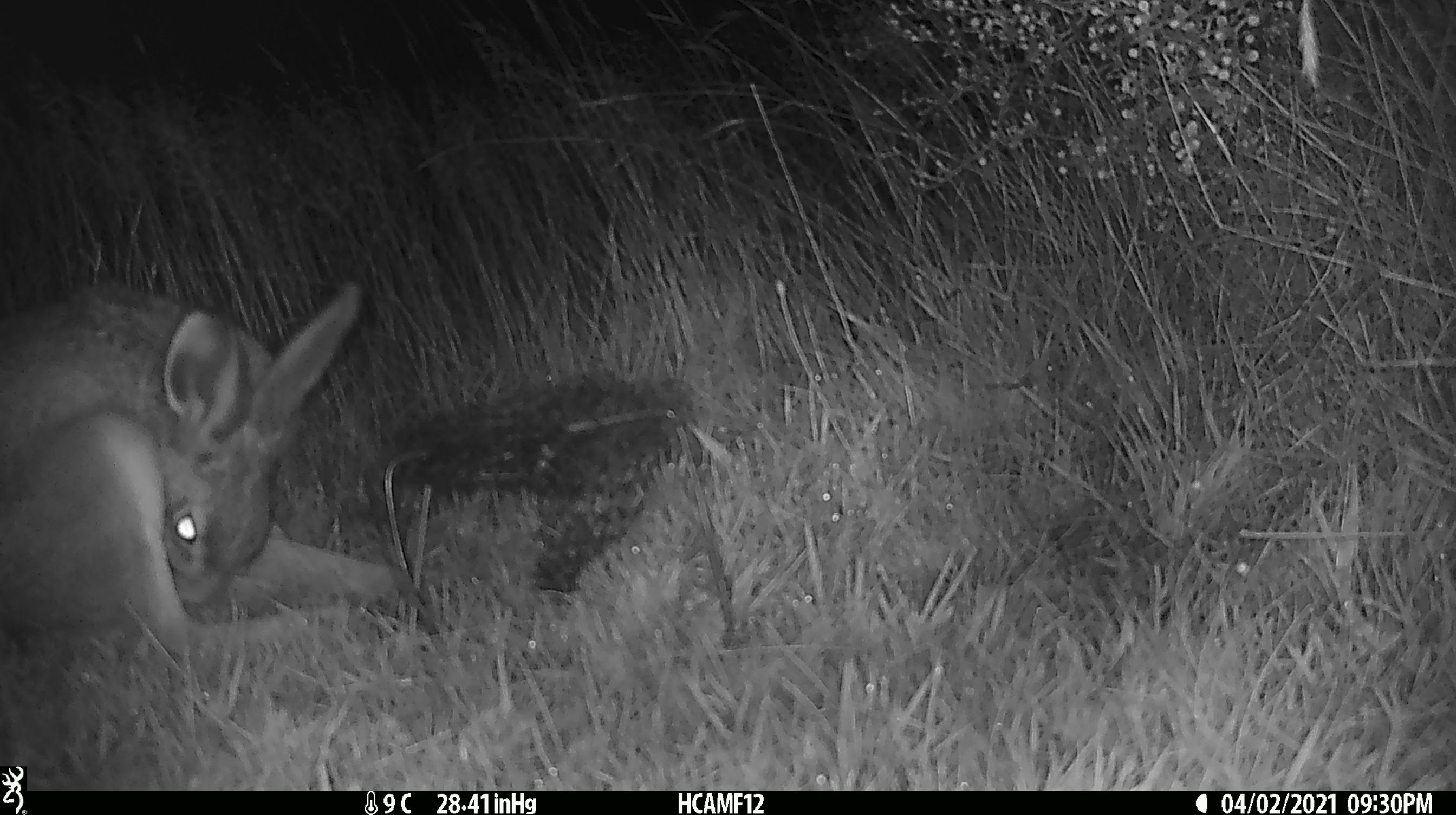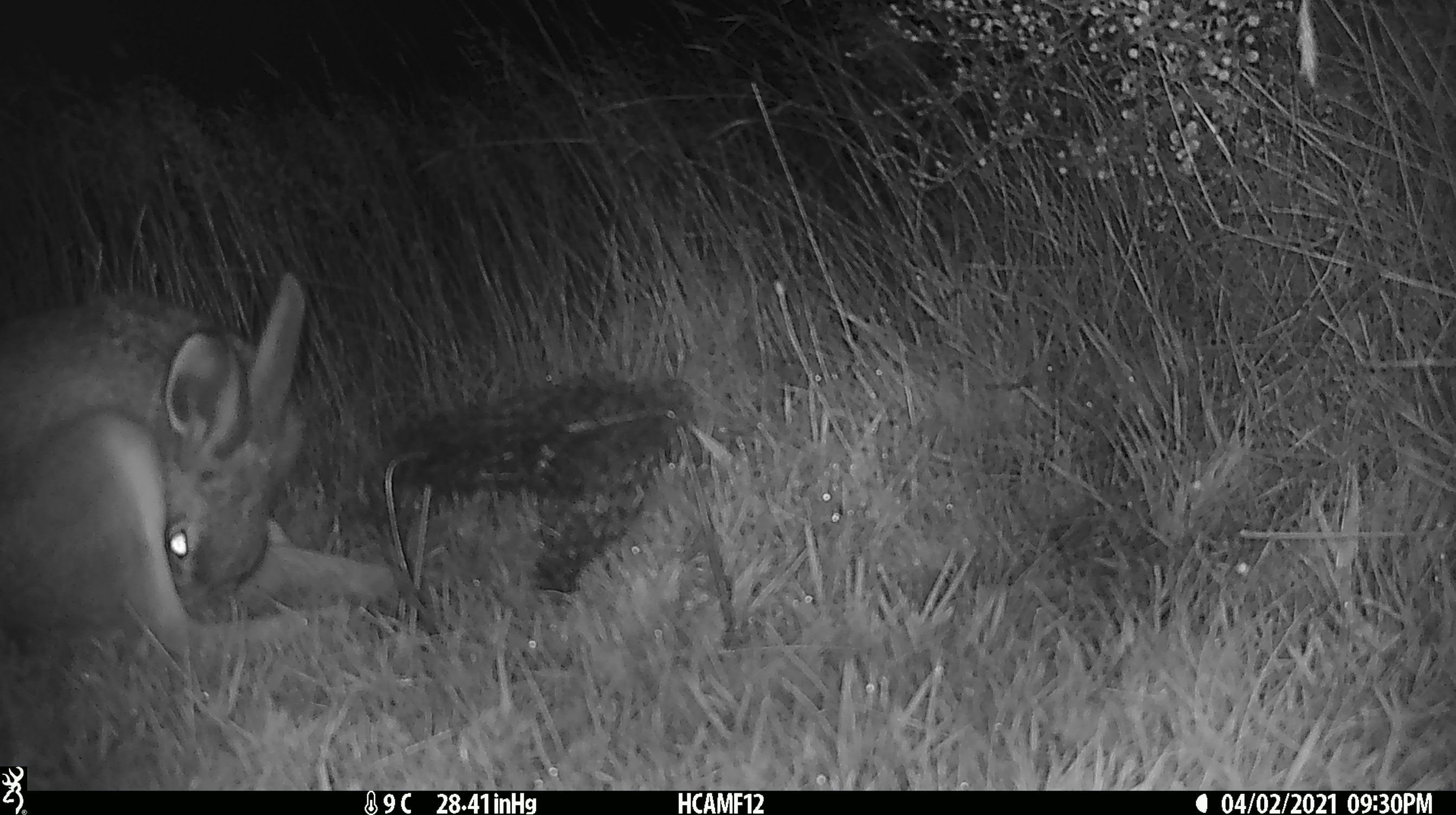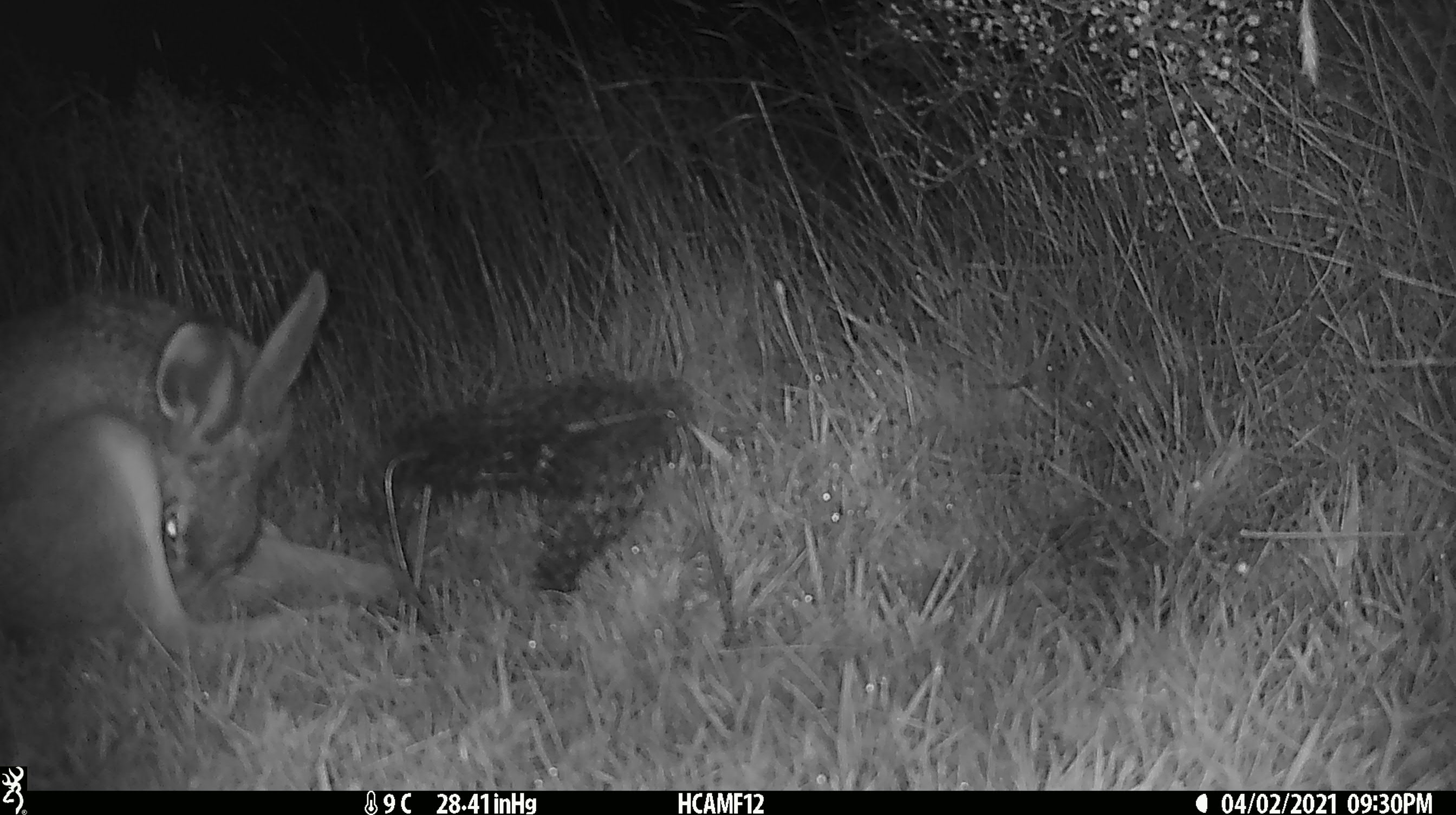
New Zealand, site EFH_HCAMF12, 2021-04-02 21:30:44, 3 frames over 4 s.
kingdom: Animalia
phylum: Chordata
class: Mammalia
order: Lagomorpha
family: Leporidae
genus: Lepus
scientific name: Lepus europaeus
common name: brown hare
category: hare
Hare (brown hare) (Lepus europaeus).